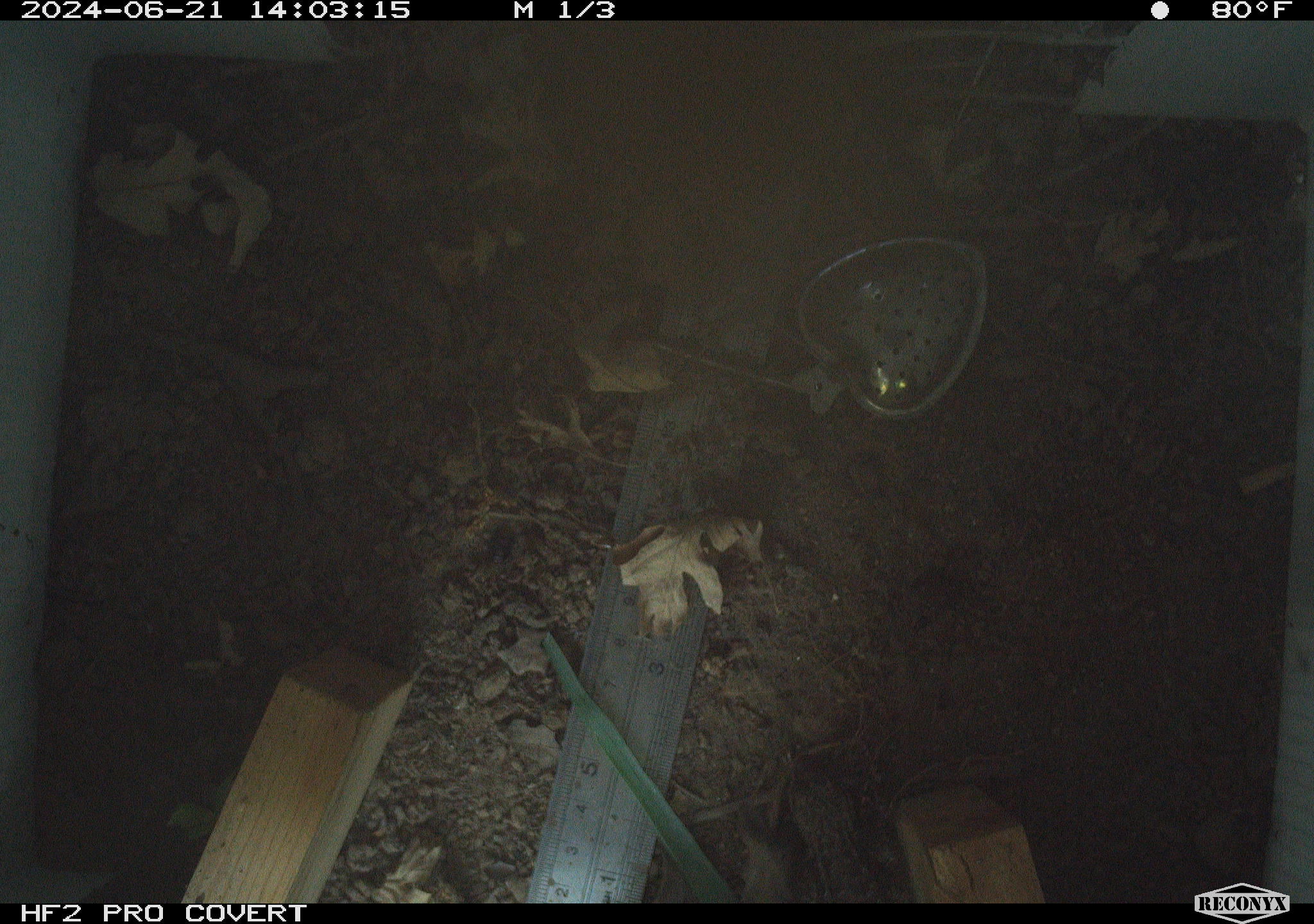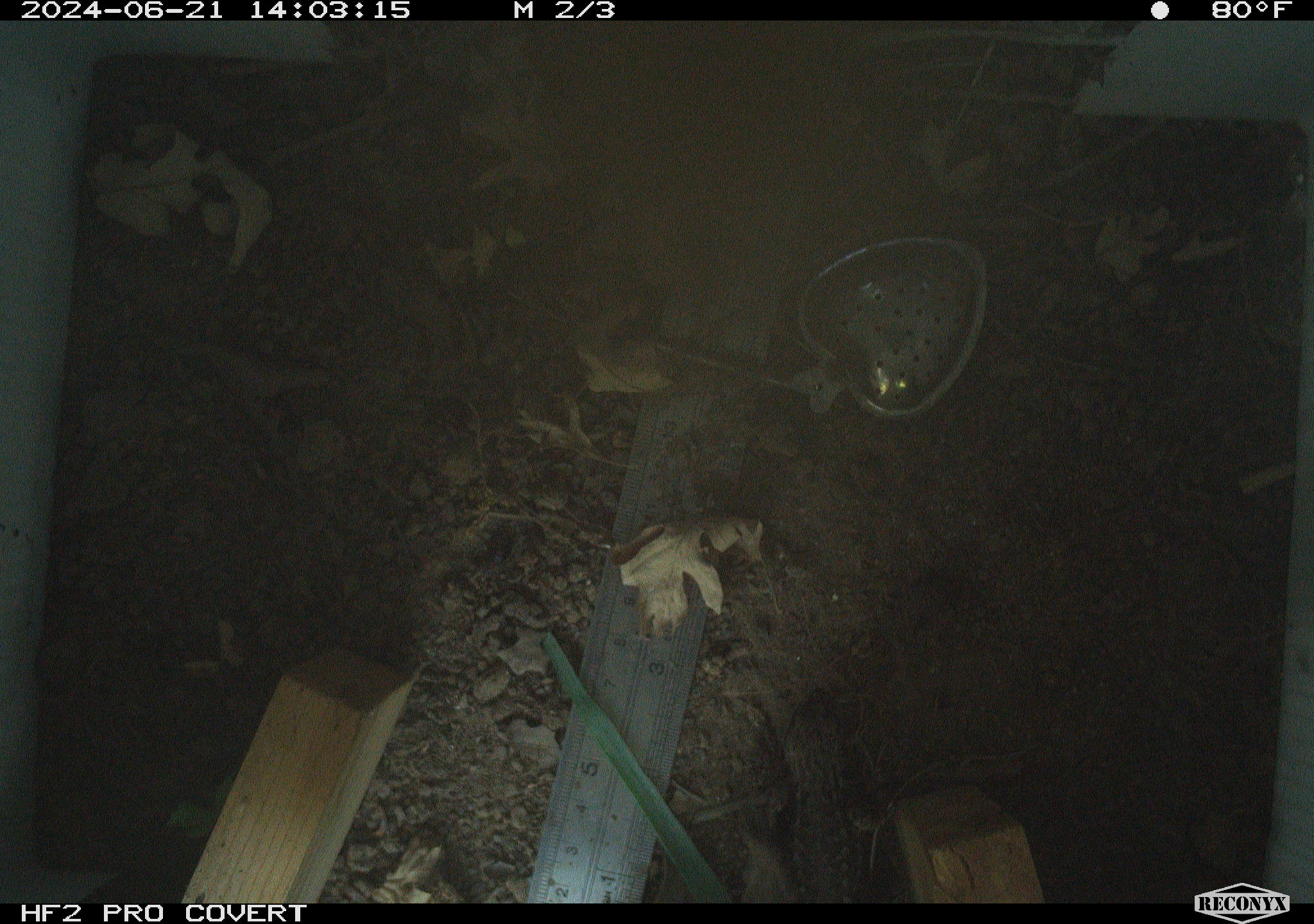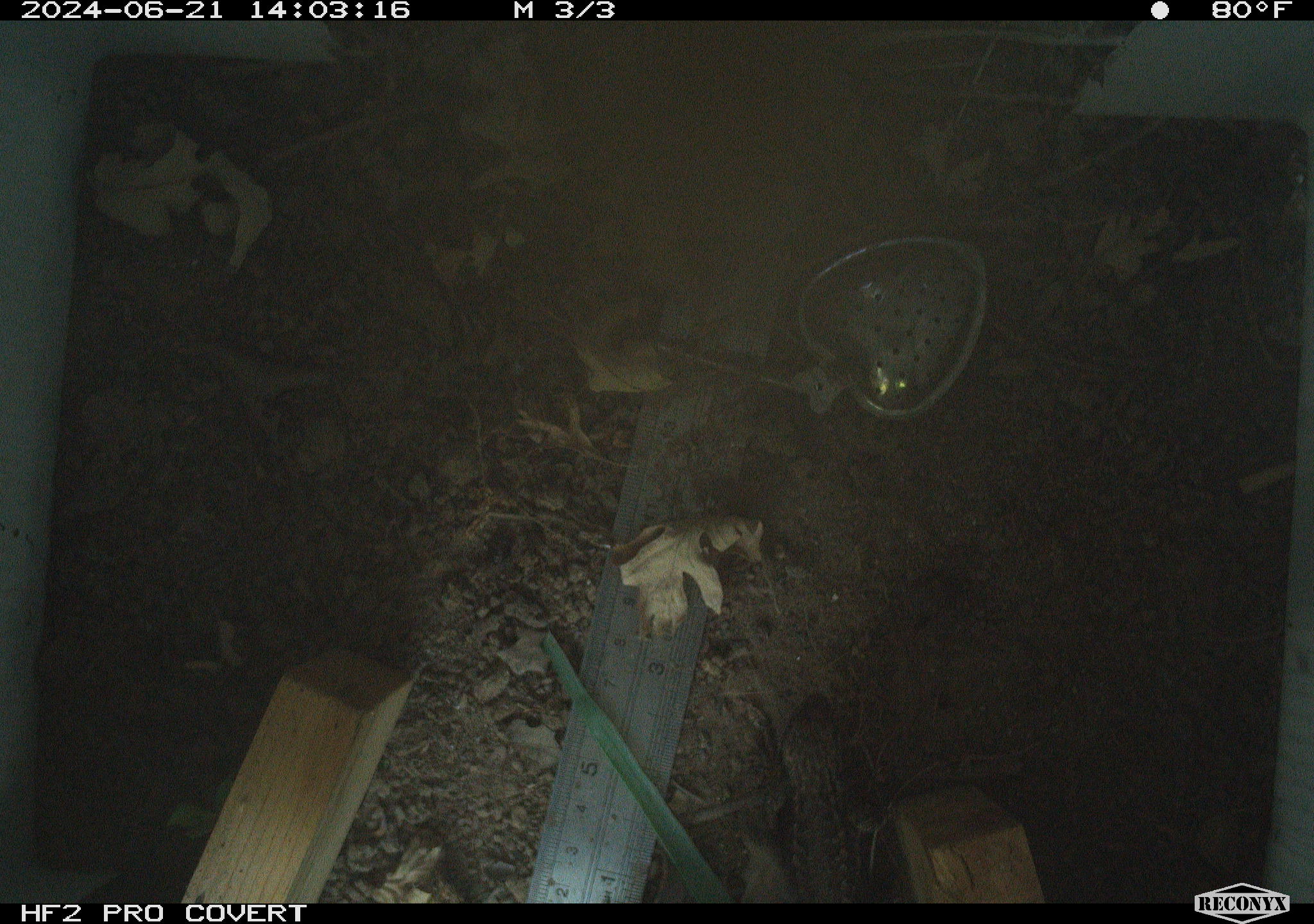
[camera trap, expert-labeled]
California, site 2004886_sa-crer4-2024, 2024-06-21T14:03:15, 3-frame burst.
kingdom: Animalia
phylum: Chordata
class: Reptilia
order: Squamata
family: Phrynosomatidae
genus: Sceloporus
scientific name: Sceloporus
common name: spiny lizards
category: sceloporus species